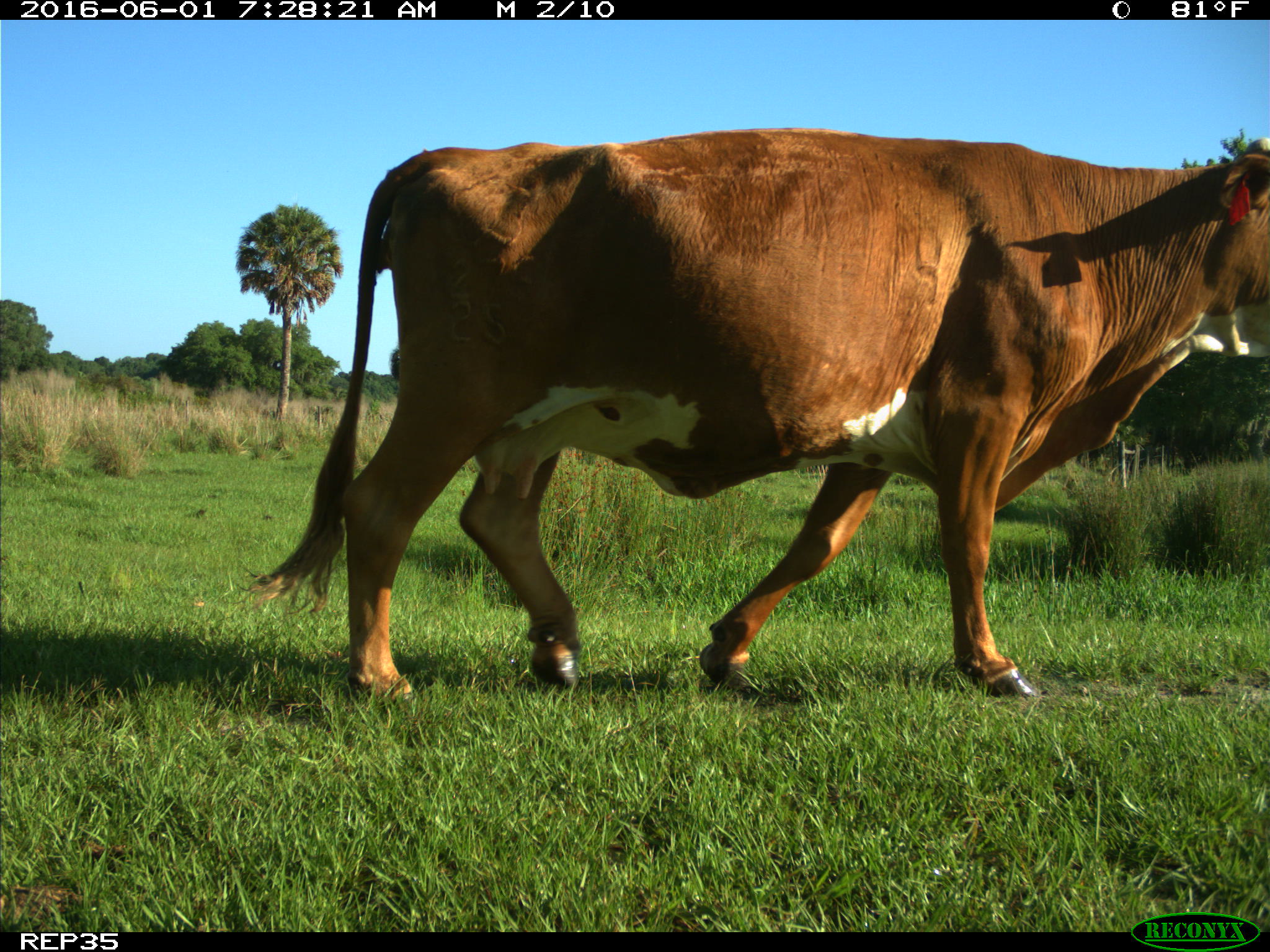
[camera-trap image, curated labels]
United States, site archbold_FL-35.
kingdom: Animalia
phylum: Chordata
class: Mammalia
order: Artiodactyla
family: Bovidae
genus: Bos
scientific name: Bos taurus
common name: domestic cow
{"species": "Bos taurus (domestic cow)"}